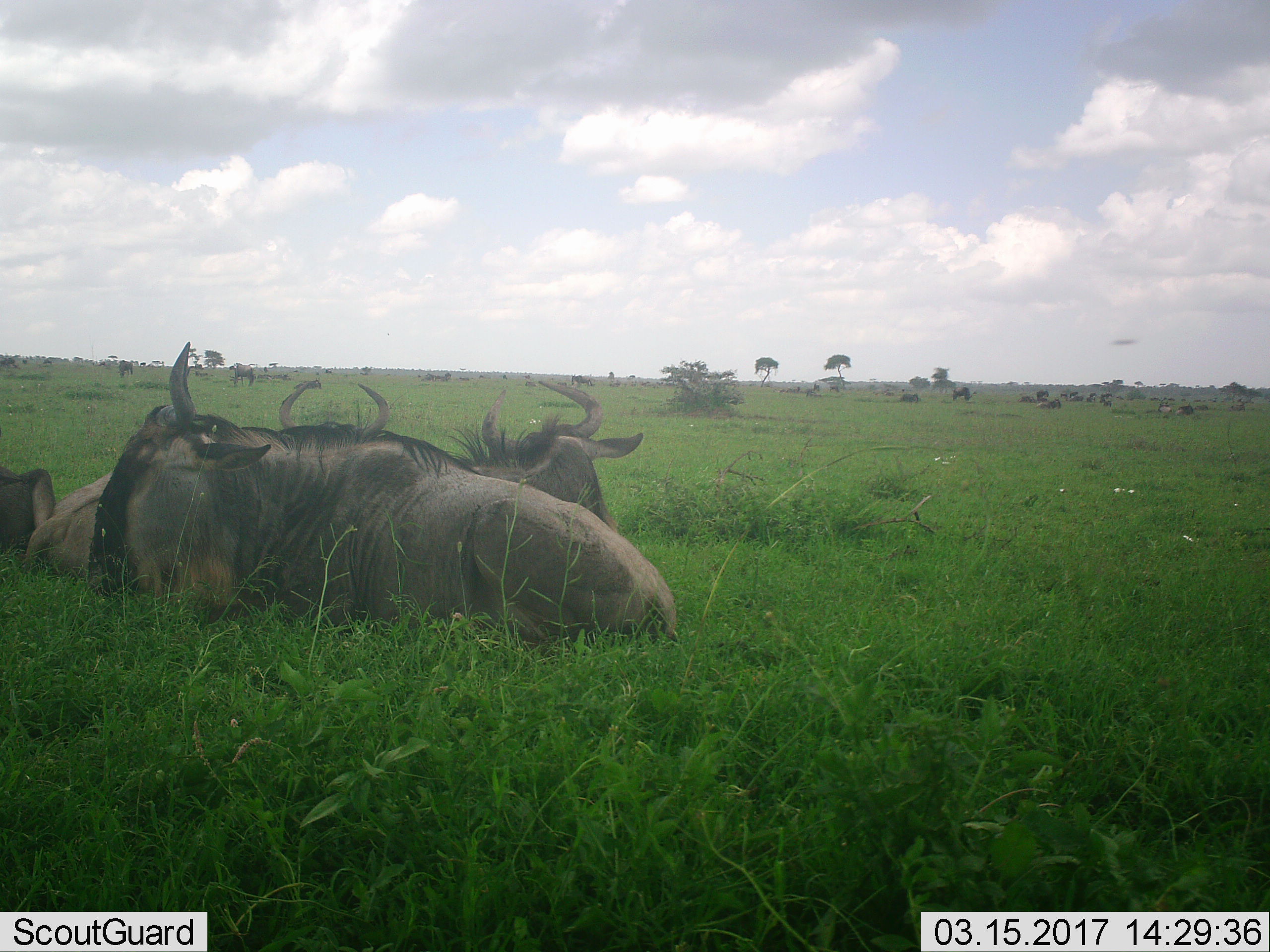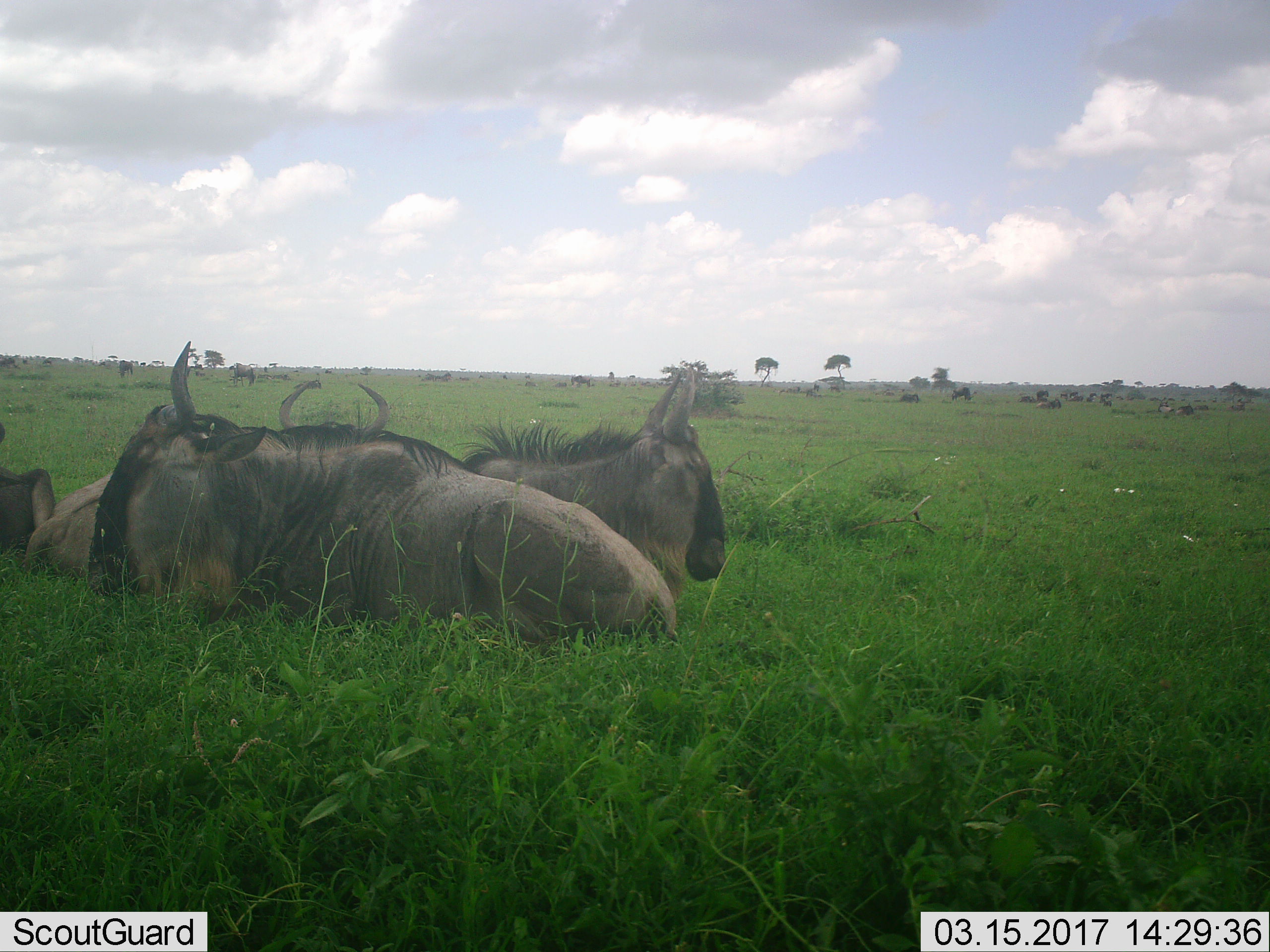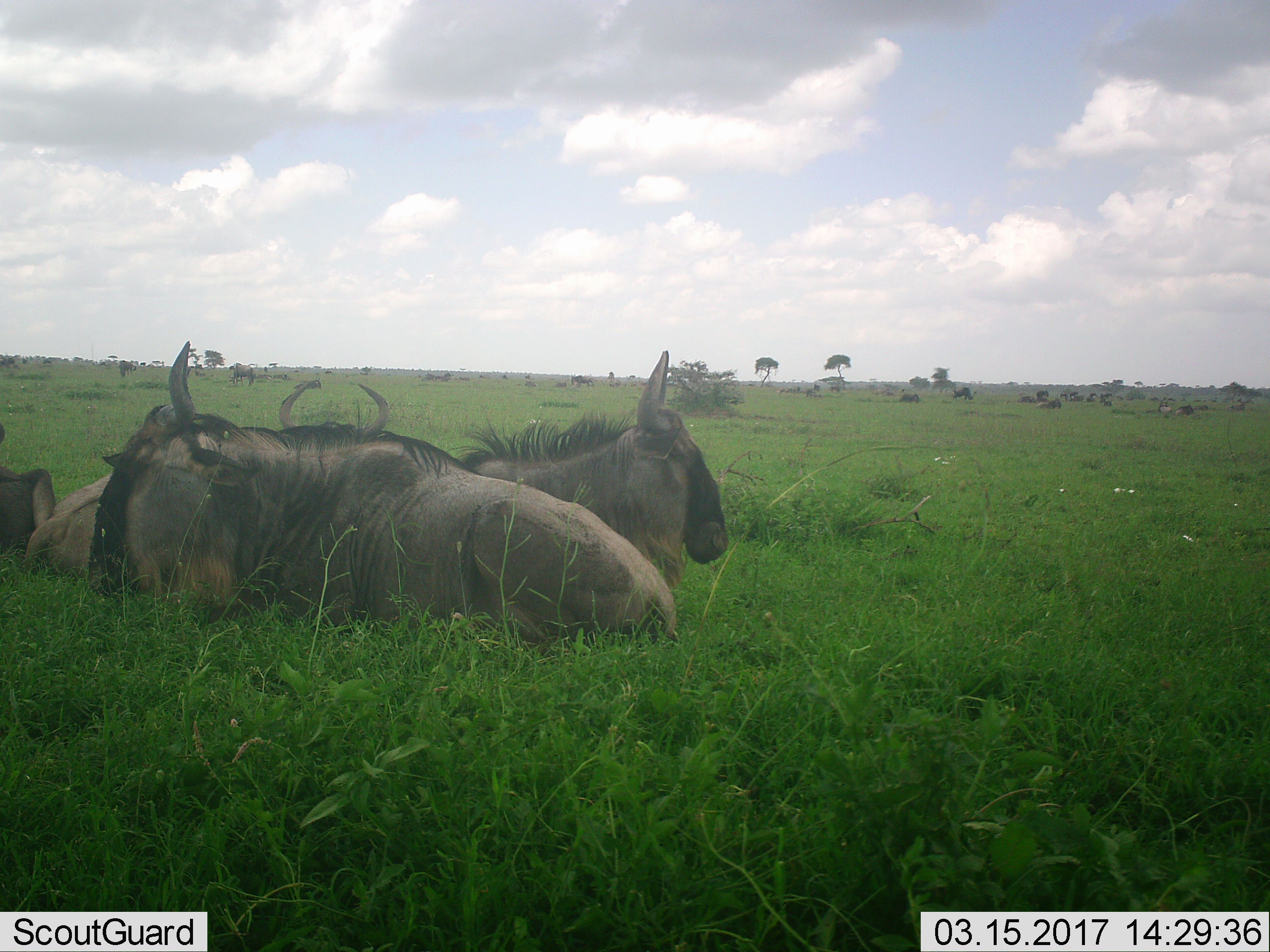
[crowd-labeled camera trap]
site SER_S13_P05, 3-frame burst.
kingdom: Animalia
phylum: Chordata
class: Mammalia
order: Artiodactyla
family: Bovidae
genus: Connochaetes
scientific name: Connochaetes taurinus taurinus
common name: blue wildebeest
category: wildebeestblue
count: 4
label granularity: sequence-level